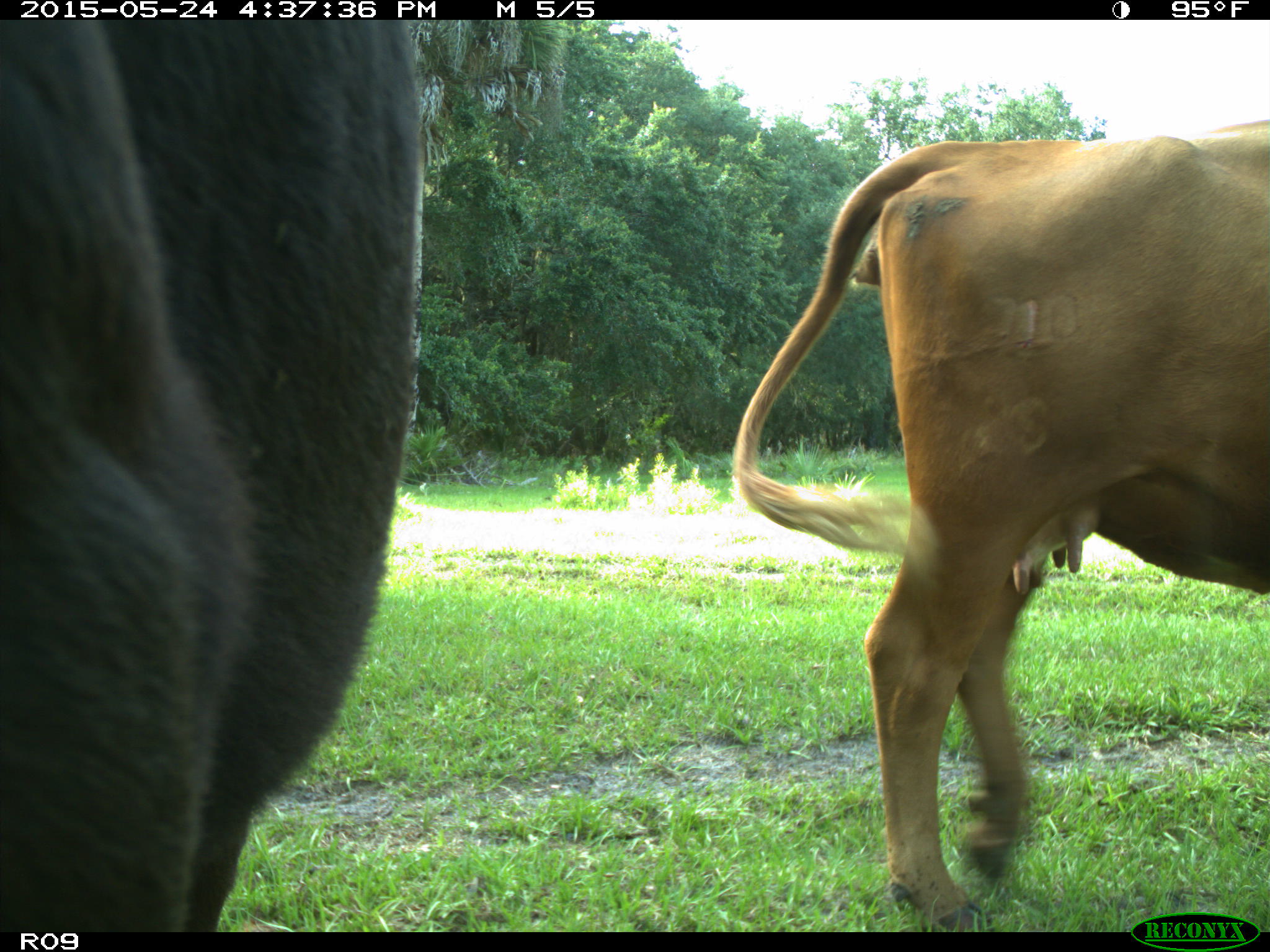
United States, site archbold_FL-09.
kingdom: Animalia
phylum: Chordata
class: Mammalia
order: Artiodactyla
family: Bovidae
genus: Bos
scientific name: Bos taurus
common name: domestic cow